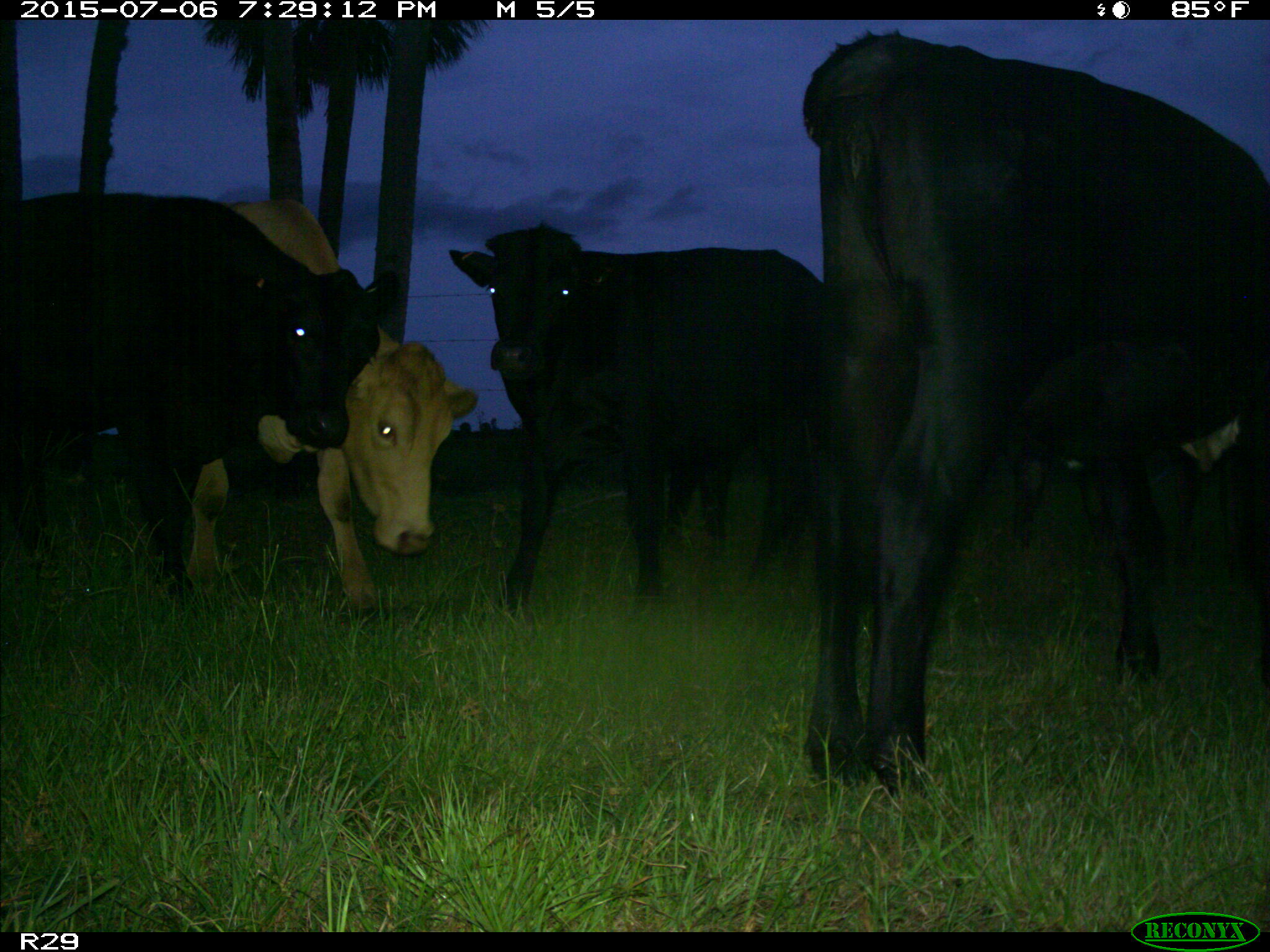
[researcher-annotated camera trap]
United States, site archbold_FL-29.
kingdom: Animalia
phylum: Chordata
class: Mammalia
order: Artiodactyla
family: Bovidae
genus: Bos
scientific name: Bos taurus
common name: domestic cow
Bos taurus (domestic cow).